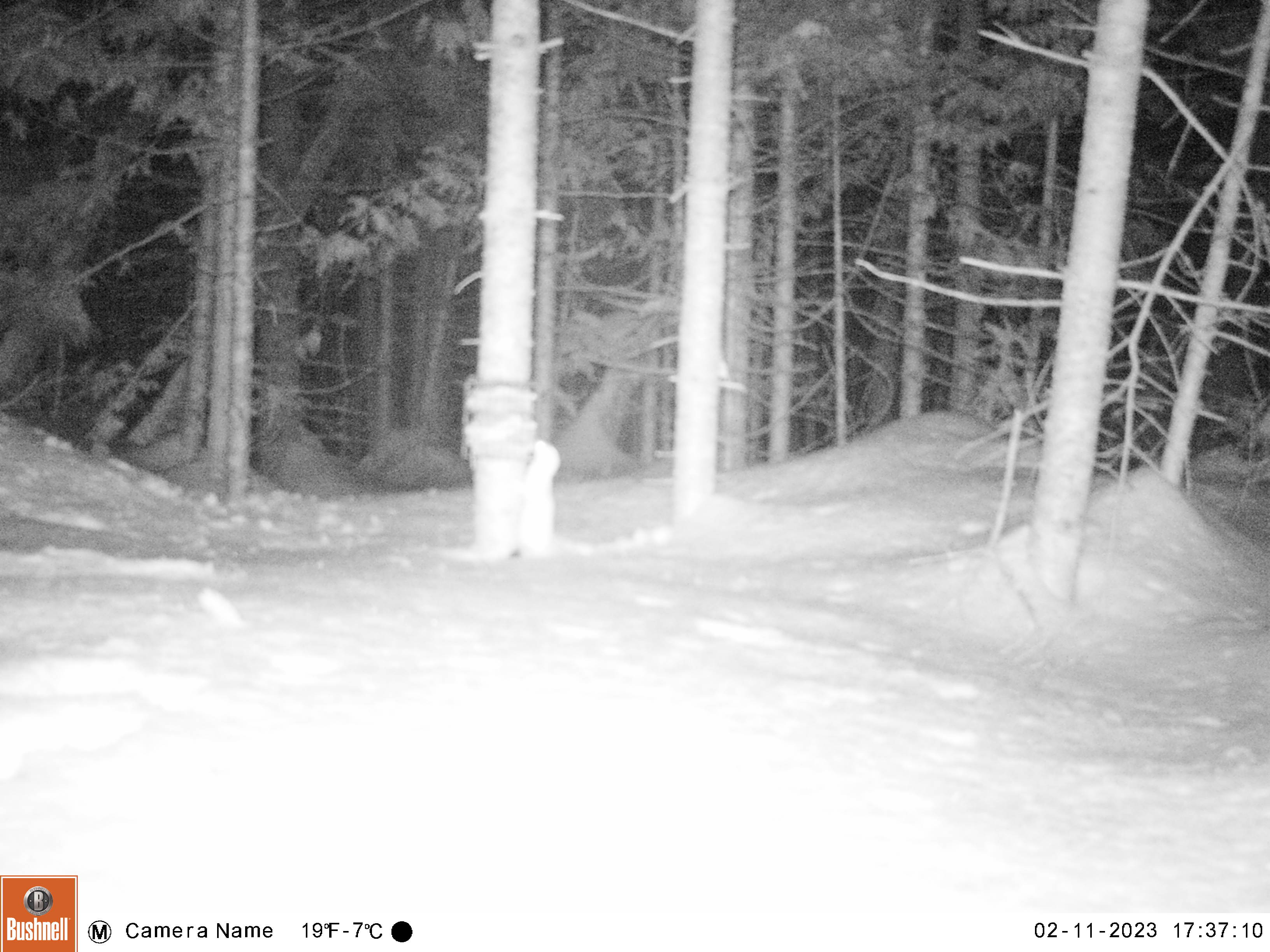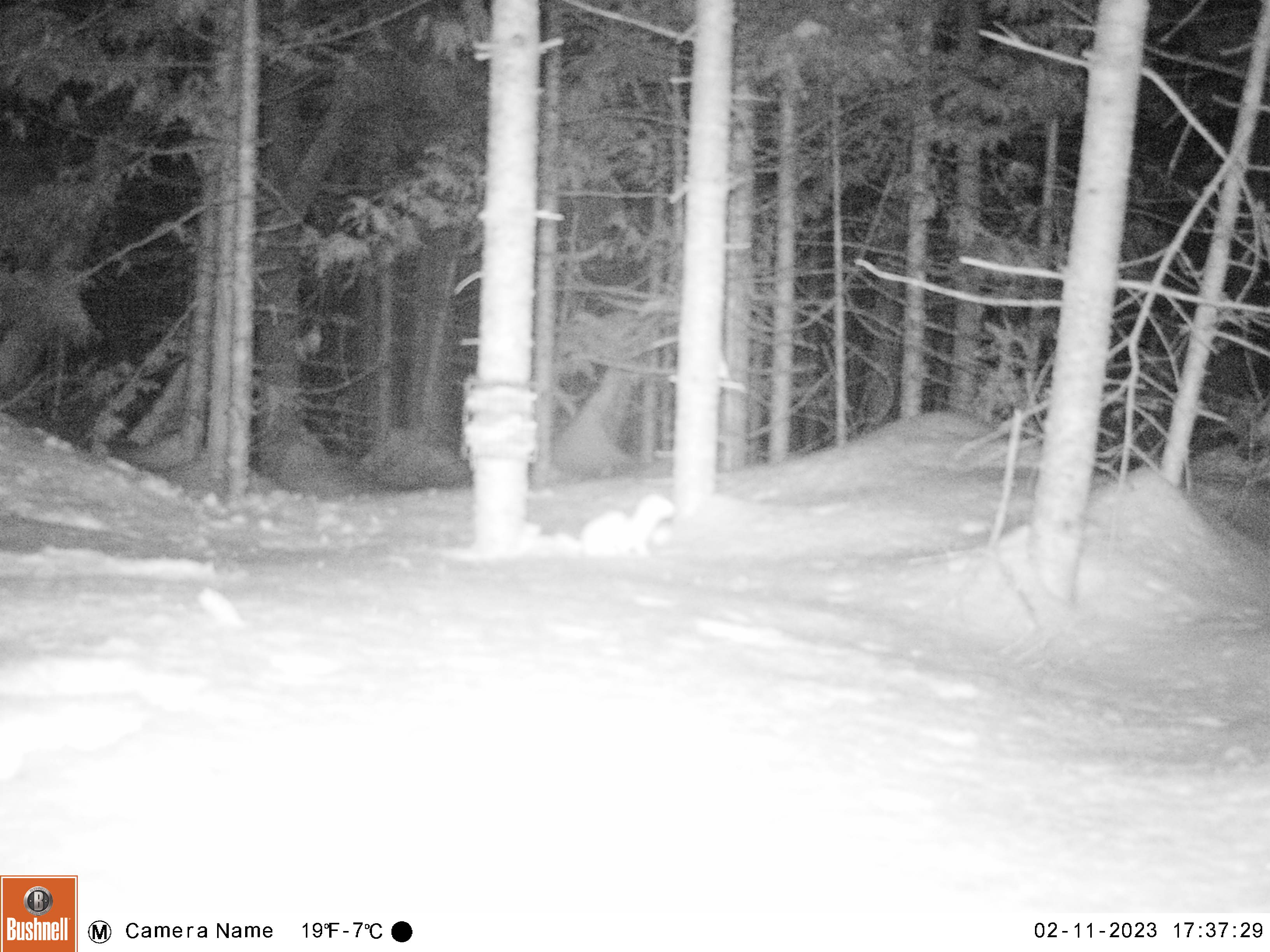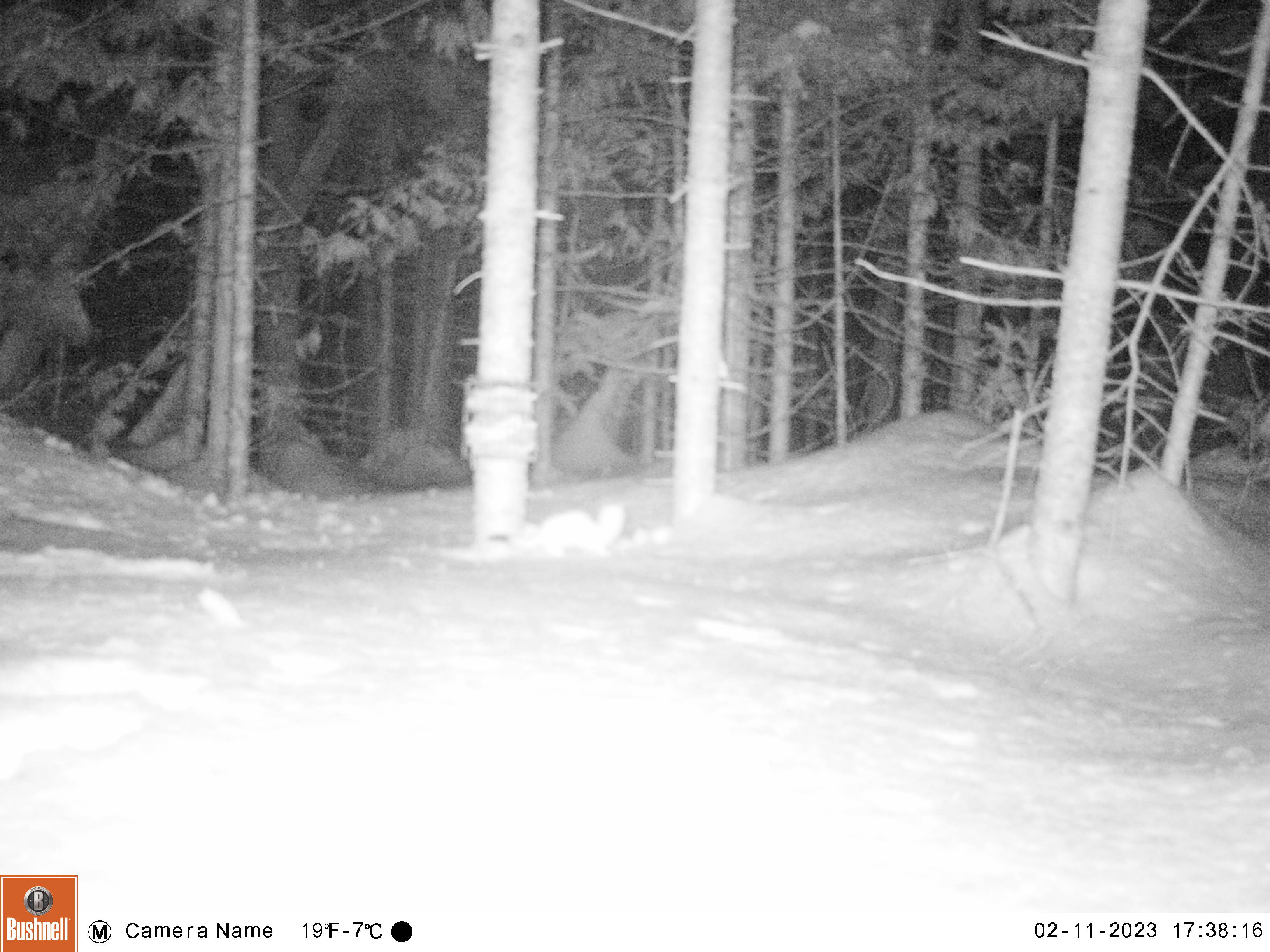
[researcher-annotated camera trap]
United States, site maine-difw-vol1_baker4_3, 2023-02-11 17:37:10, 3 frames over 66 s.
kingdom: Animalia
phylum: Chordata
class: Mammalia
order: Carnivora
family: Mustelidae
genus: Mustela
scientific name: Mustela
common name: weasel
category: weasel sp.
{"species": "weasel sp. (weasel) (Mustela)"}